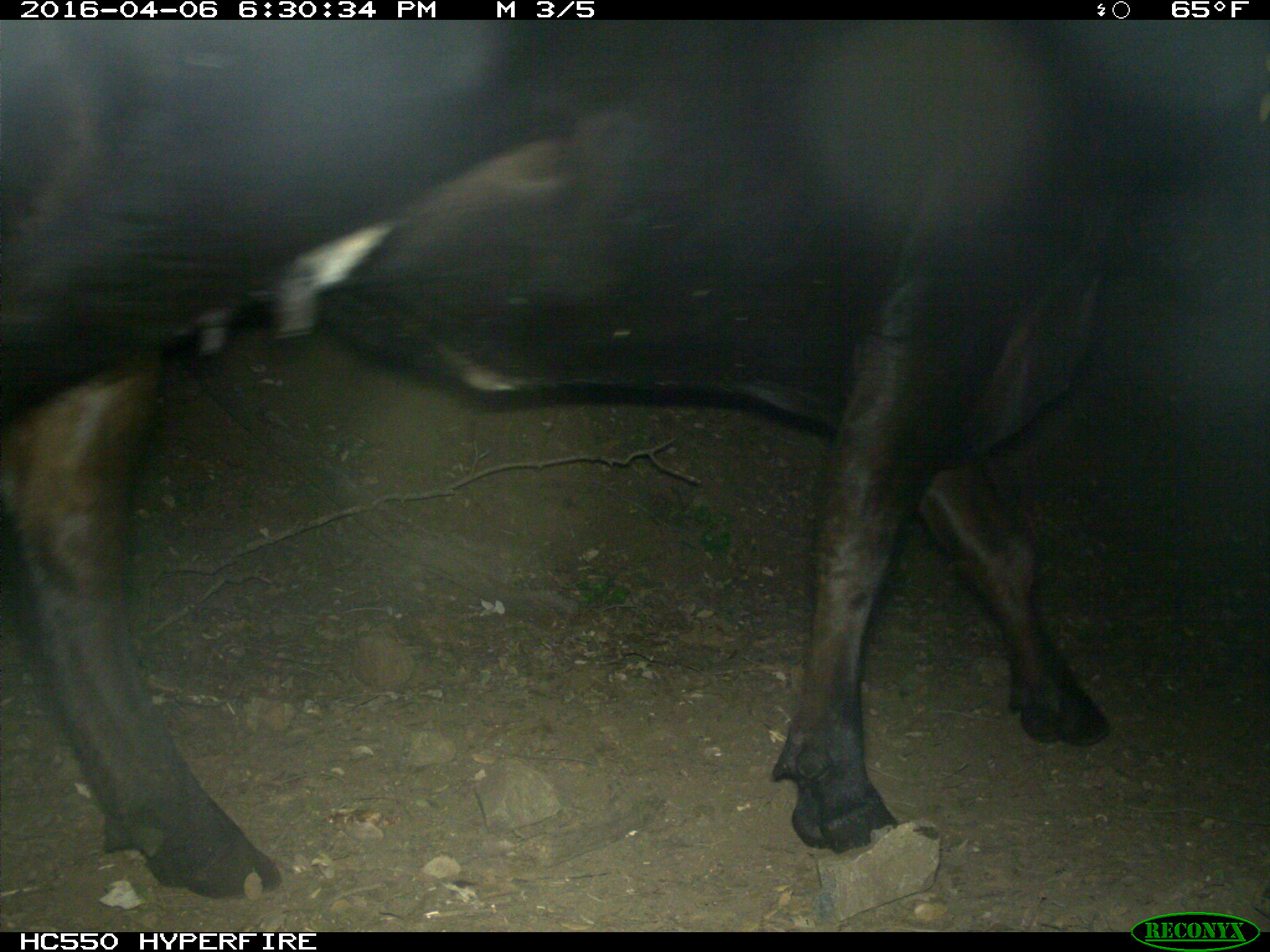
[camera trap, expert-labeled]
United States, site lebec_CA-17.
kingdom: Animalia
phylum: Chordata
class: Mammalia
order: Artiodactyla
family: Bovidae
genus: Bos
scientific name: Bos taurus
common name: domestic cow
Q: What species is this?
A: Bos taurus (domestic cow).